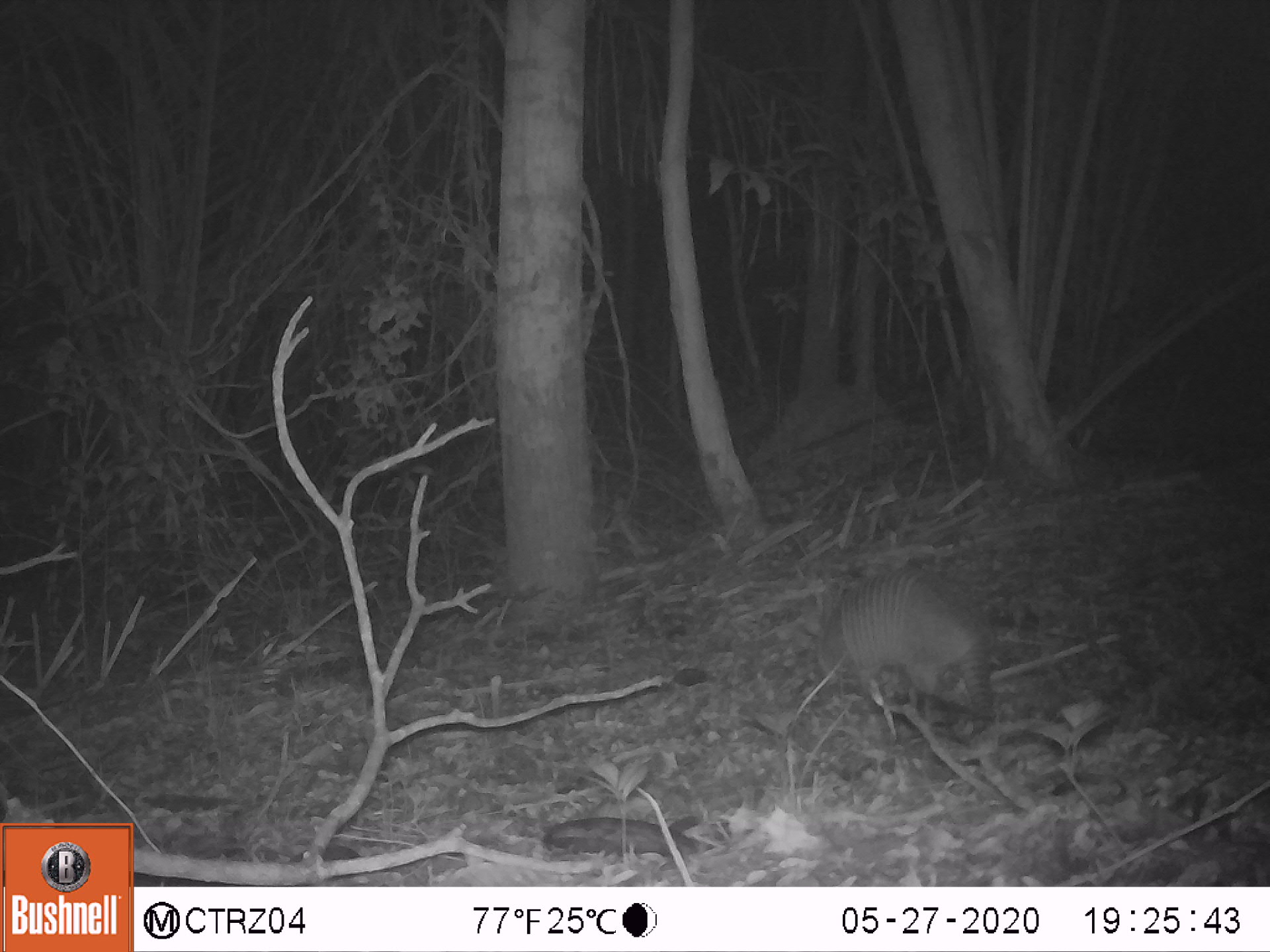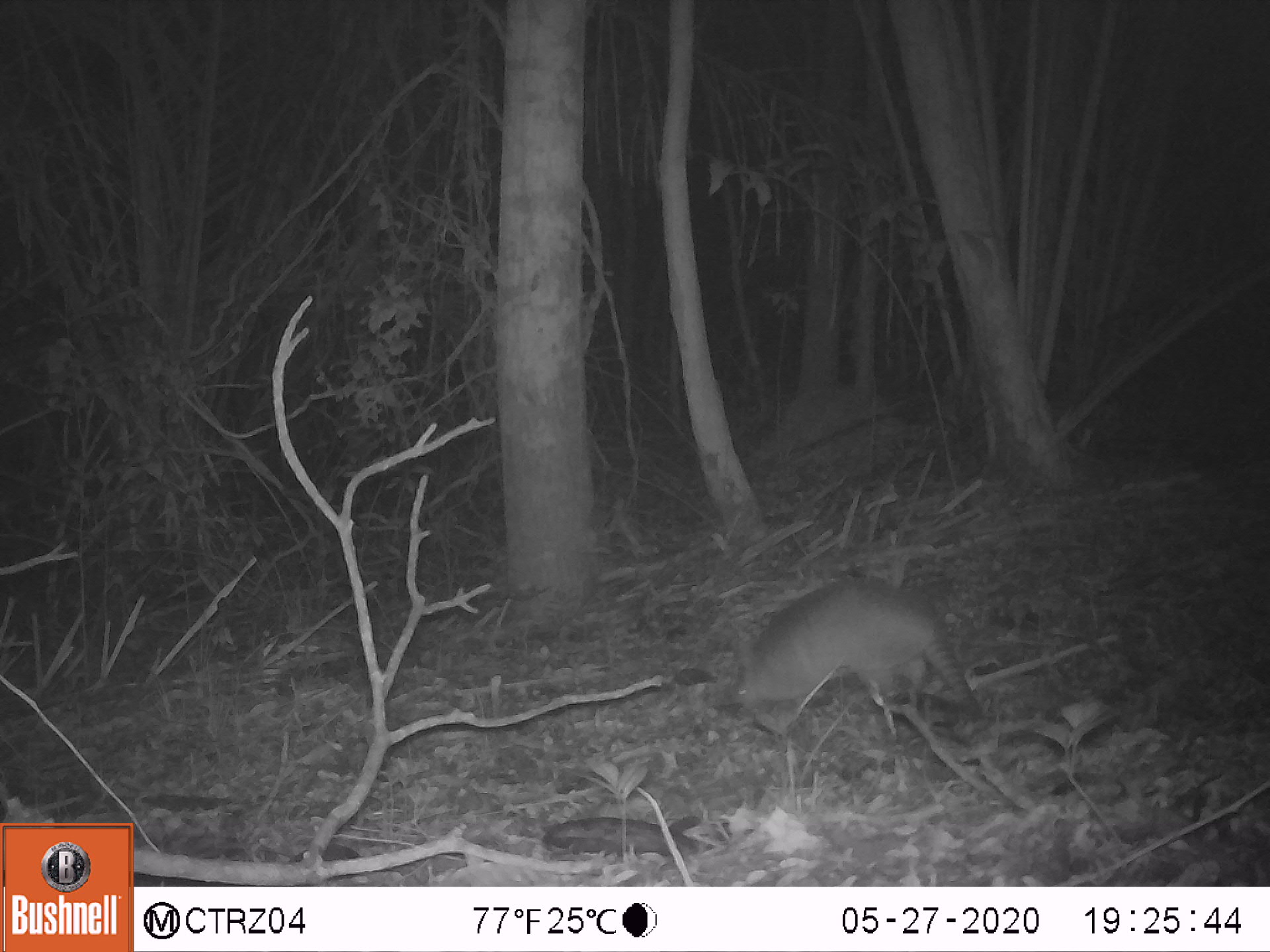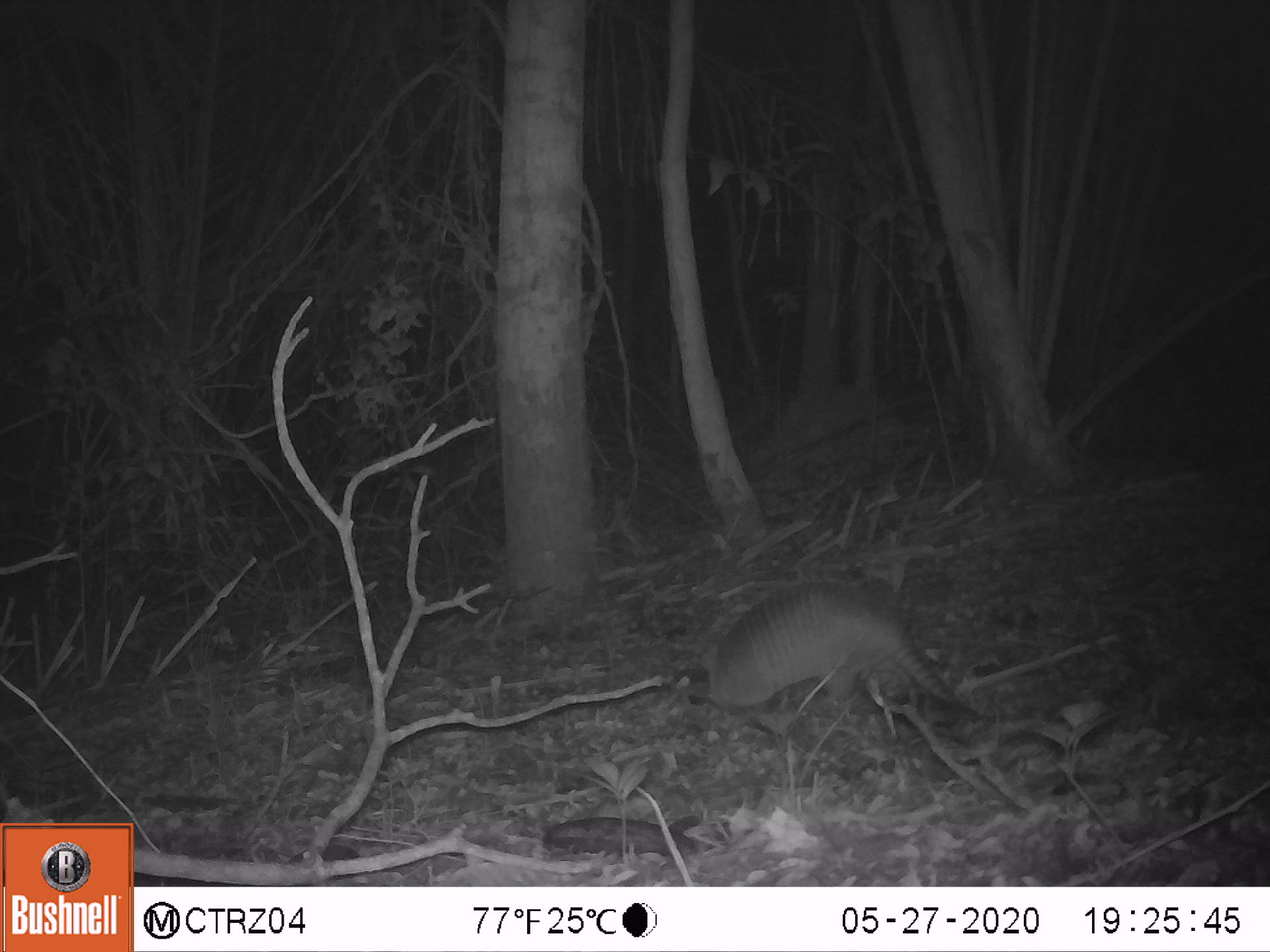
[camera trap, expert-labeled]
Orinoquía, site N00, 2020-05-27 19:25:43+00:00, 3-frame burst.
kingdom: Animalia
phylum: Chordata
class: Mammalia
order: Cingulata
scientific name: Cingulata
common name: armadillo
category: unknown armadillo